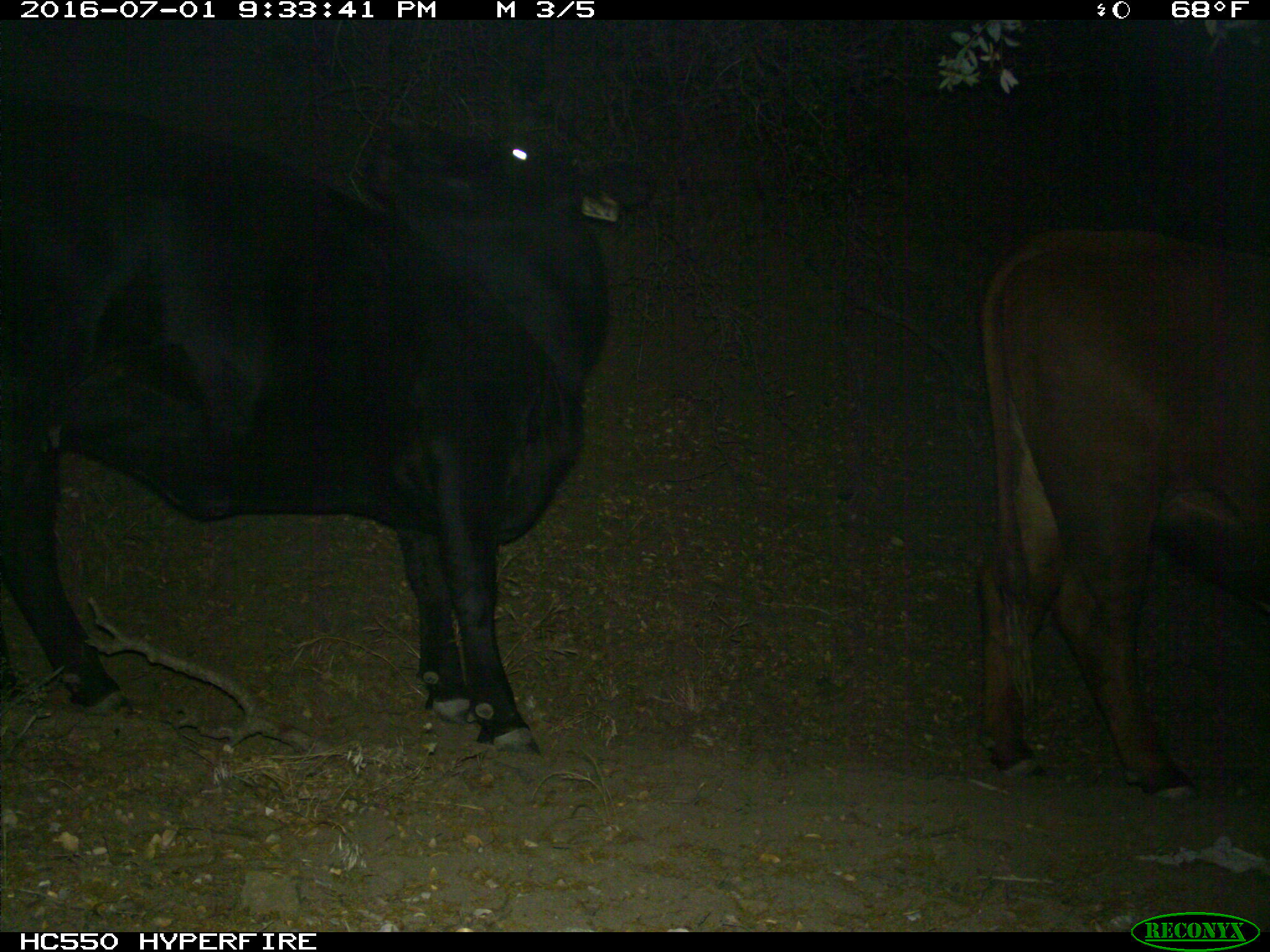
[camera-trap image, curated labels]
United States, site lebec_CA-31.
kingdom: Animalia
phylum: Chordata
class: Mammalia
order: Artiodactyla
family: Bovidae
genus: Bos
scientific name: Bos taurus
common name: domestic cow